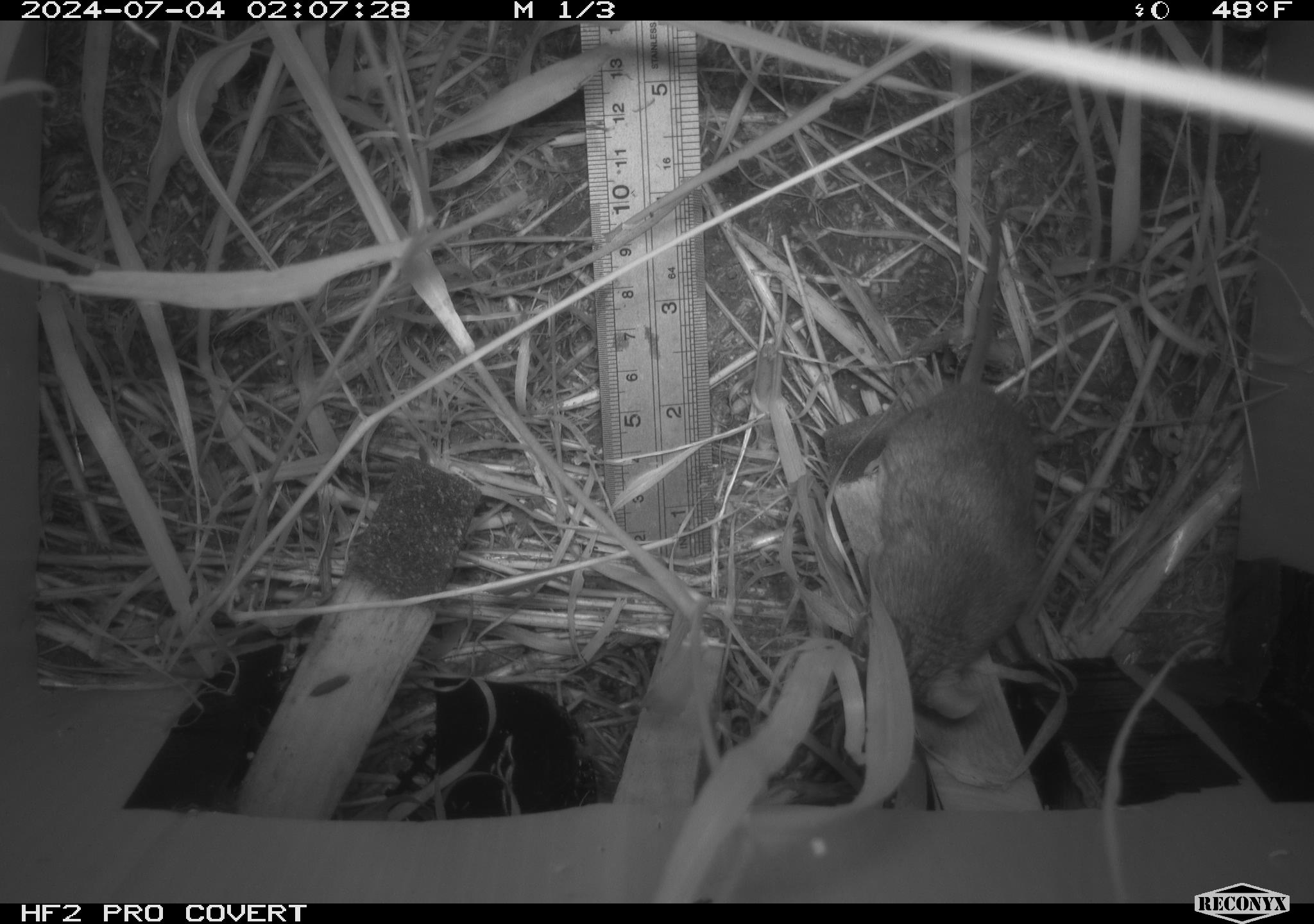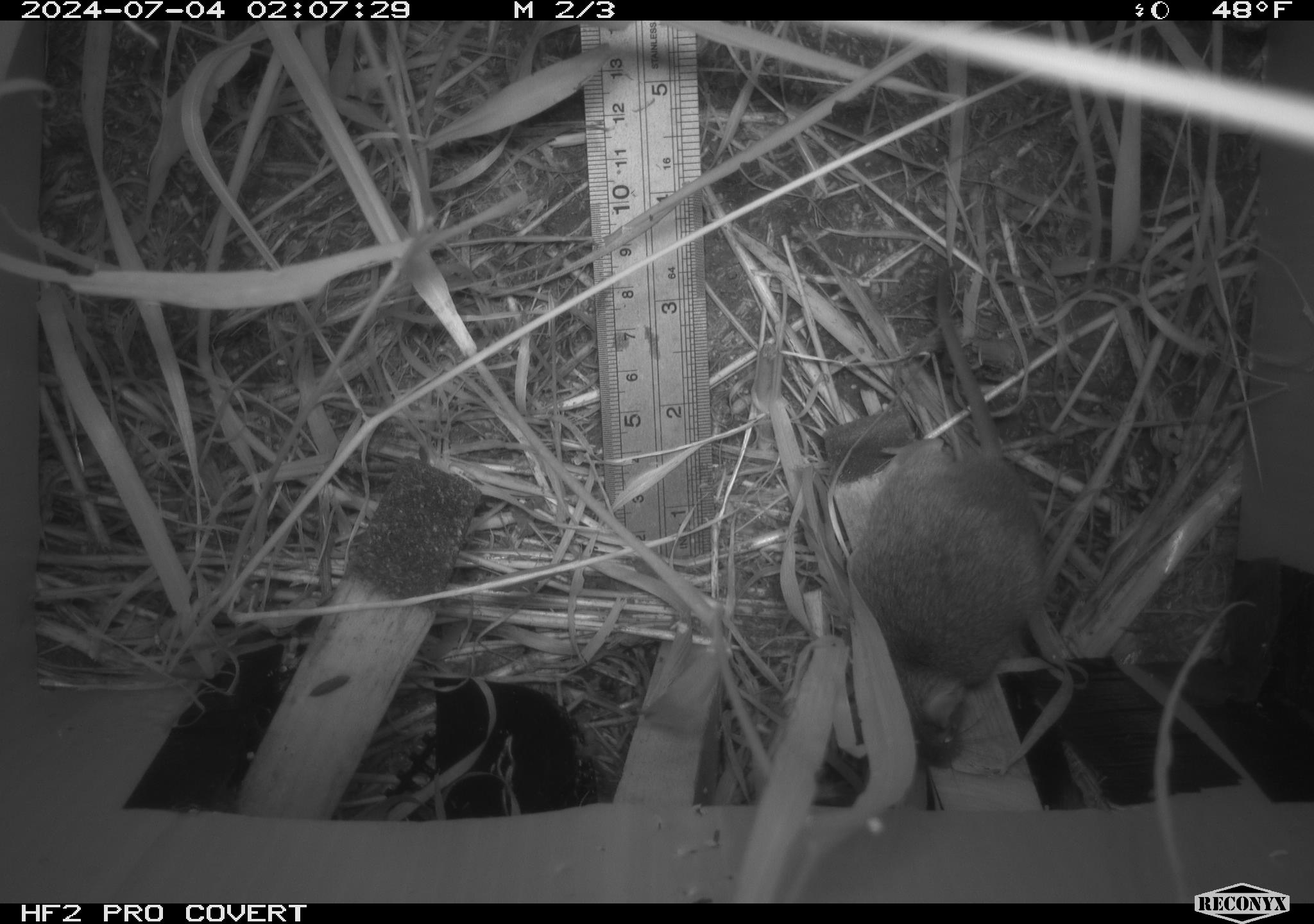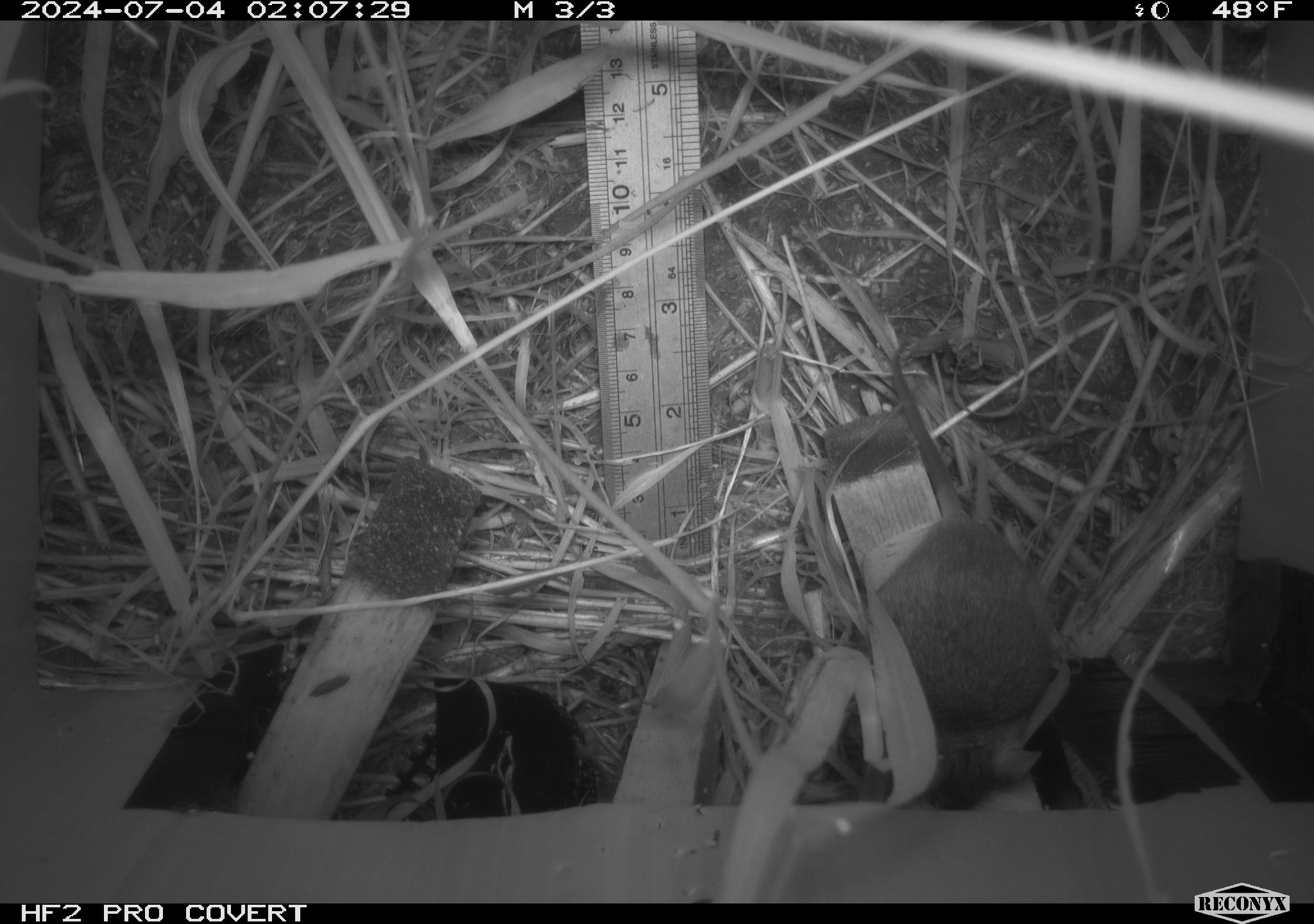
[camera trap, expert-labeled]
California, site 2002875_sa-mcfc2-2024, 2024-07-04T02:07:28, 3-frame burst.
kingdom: Animalia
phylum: Chordata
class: Mammalia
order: Rodentia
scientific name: Rodentia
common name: rodent